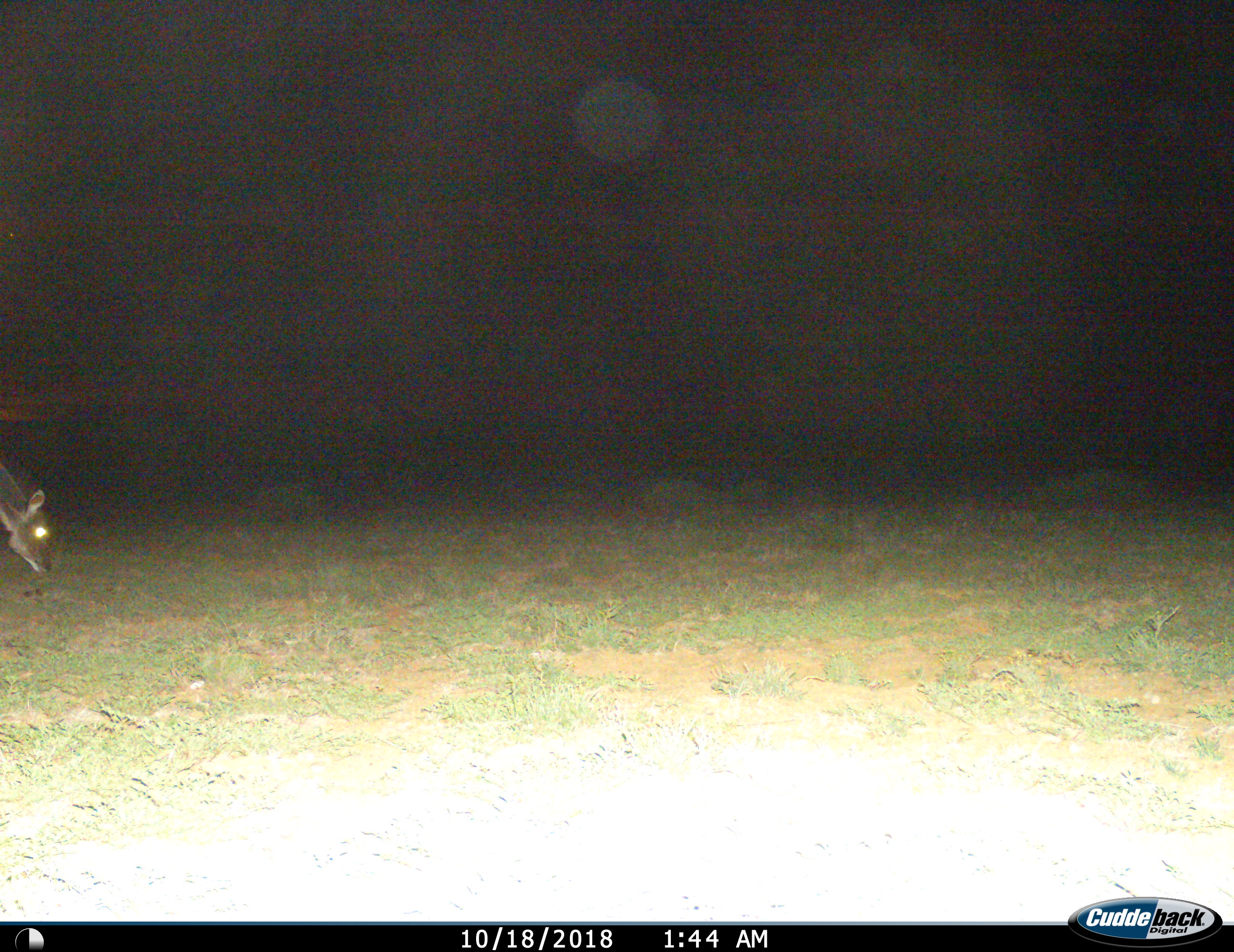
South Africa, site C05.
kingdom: Animalia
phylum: Chordata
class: Mammalia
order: Artiodactyla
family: Bovidae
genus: Tragelaphus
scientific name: Tragelaphus strepsiceros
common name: greater kudu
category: kudu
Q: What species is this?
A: Kudu (greater kudu) (Tragelaphus strepsiceros).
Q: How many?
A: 1.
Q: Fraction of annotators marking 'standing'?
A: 38%.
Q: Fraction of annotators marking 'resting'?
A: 0%.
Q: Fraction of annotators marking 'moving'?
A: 12%.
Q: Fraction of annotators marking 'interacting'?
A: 0%.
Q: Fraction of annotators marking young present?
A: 0%.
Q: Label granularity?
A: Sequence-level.